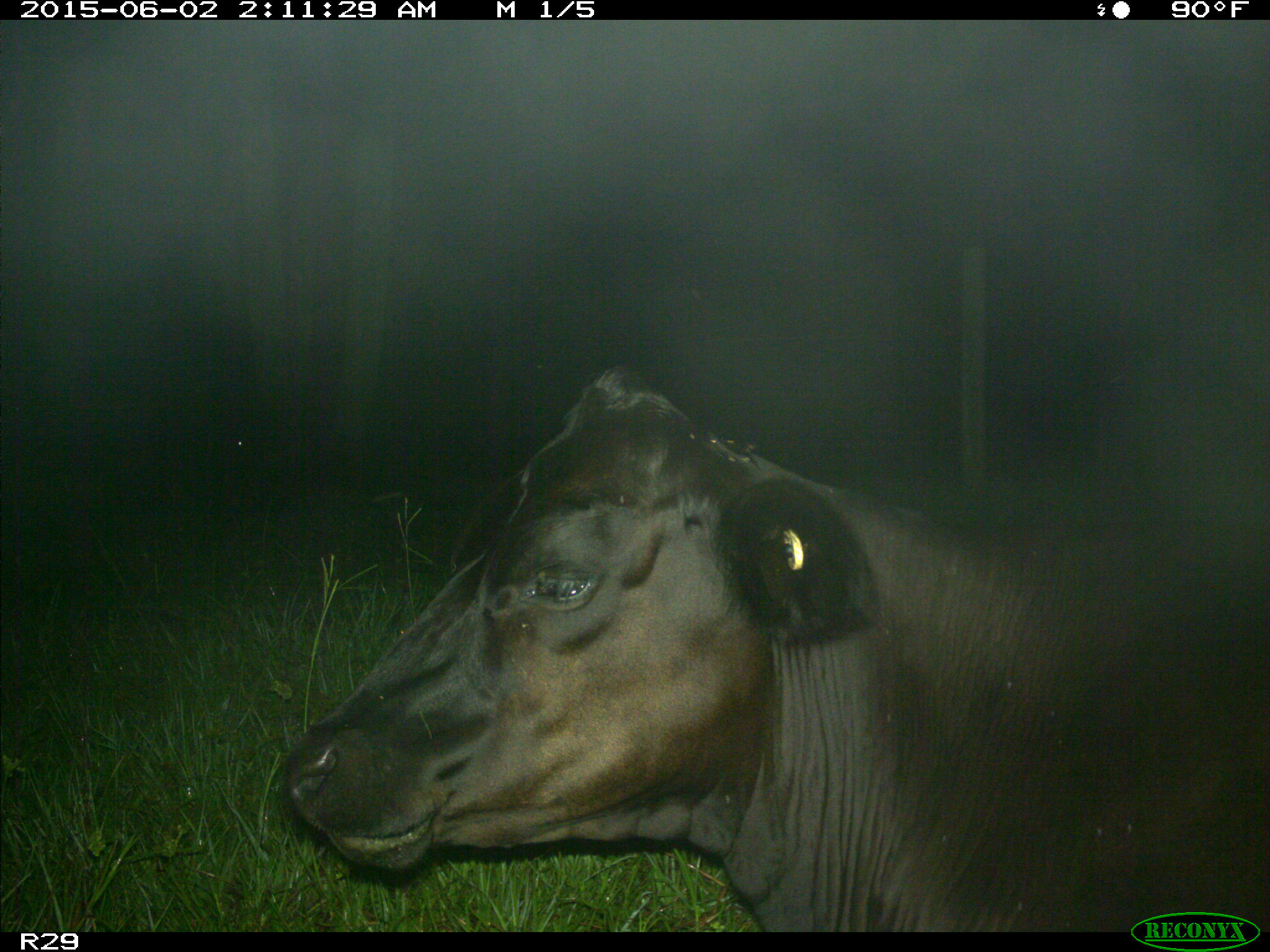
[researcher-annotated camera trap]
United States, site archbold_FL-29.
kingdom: Animalia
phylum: Chordata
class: Mammalia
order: Artiodactyla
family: Bovidae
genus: Bos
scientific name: Bos taurus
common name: domestic cow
Bos taurus (domestic cow).